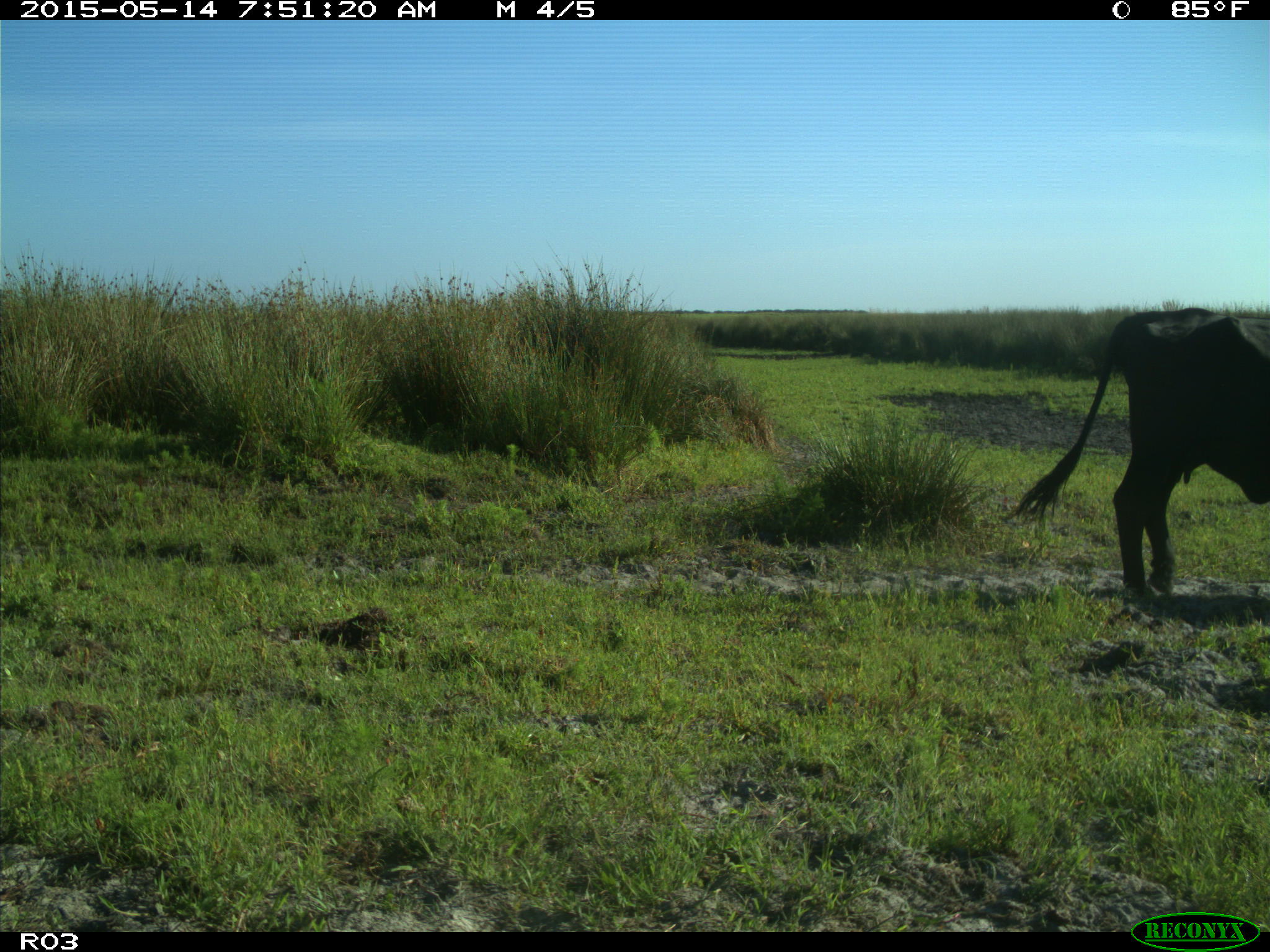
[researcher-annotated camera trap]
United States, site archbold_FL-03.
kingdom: Animalia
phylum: Chordata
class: Mammalia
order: Artiodactyla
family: Bovidae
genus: Bos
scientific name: Bos taurus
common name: domestic cow